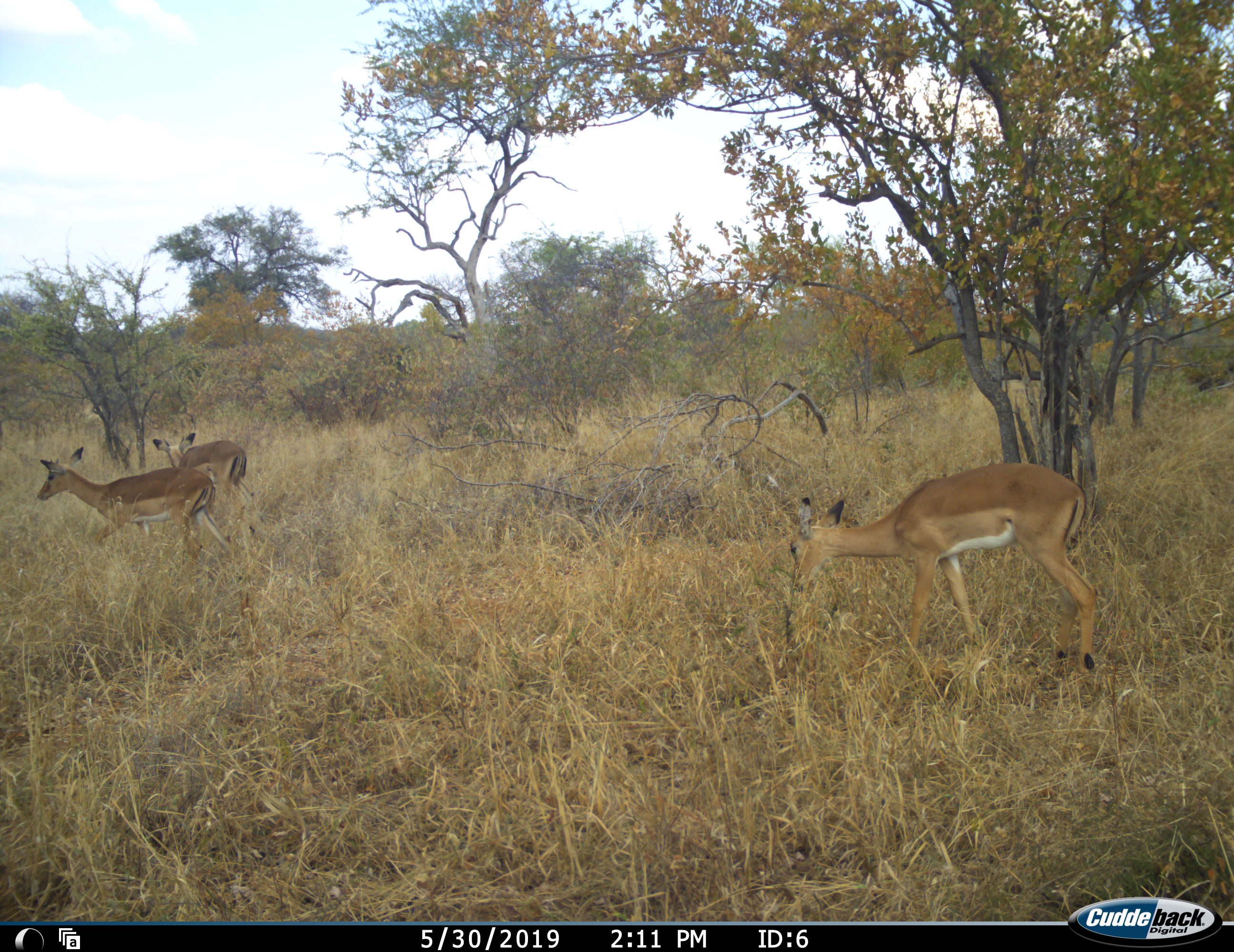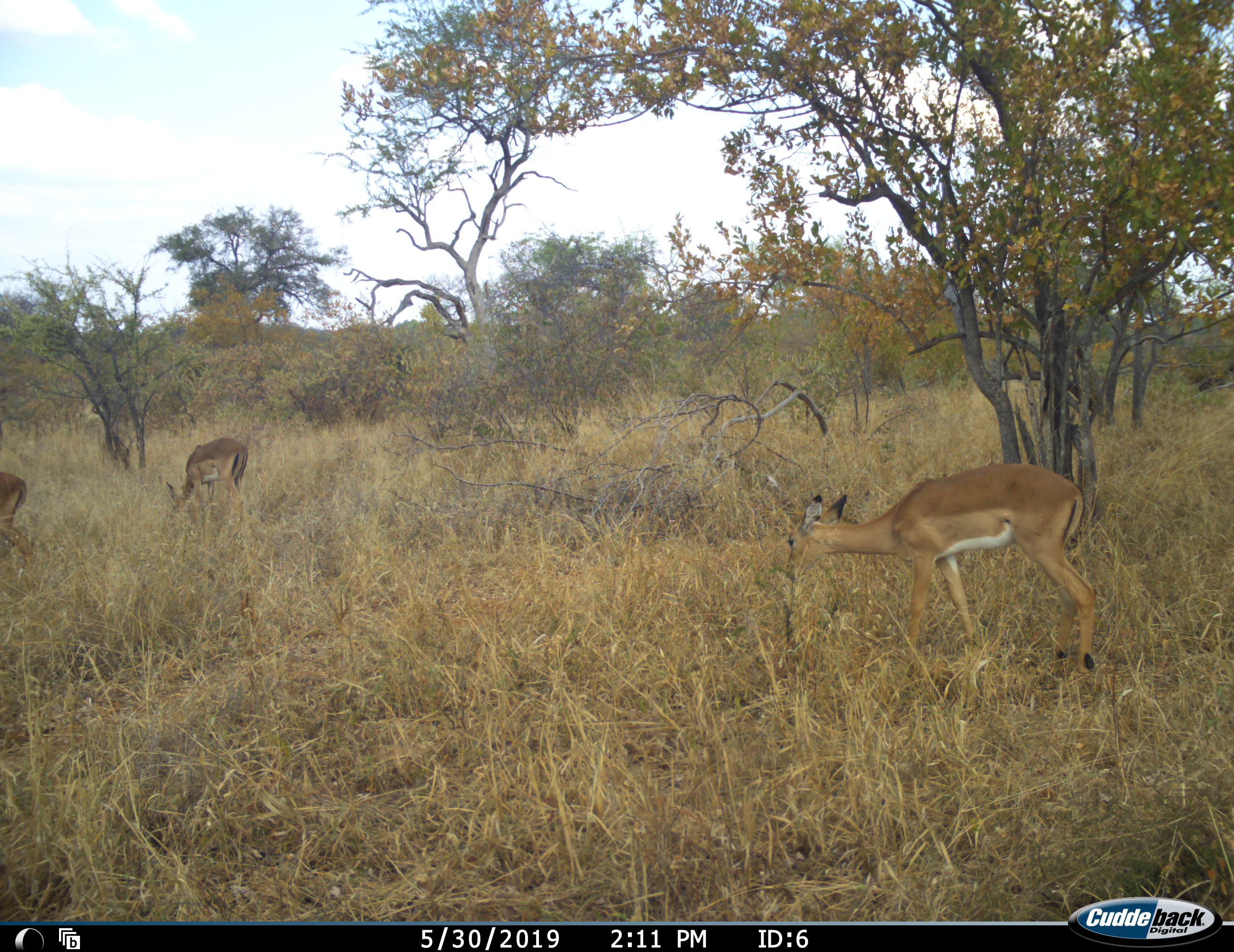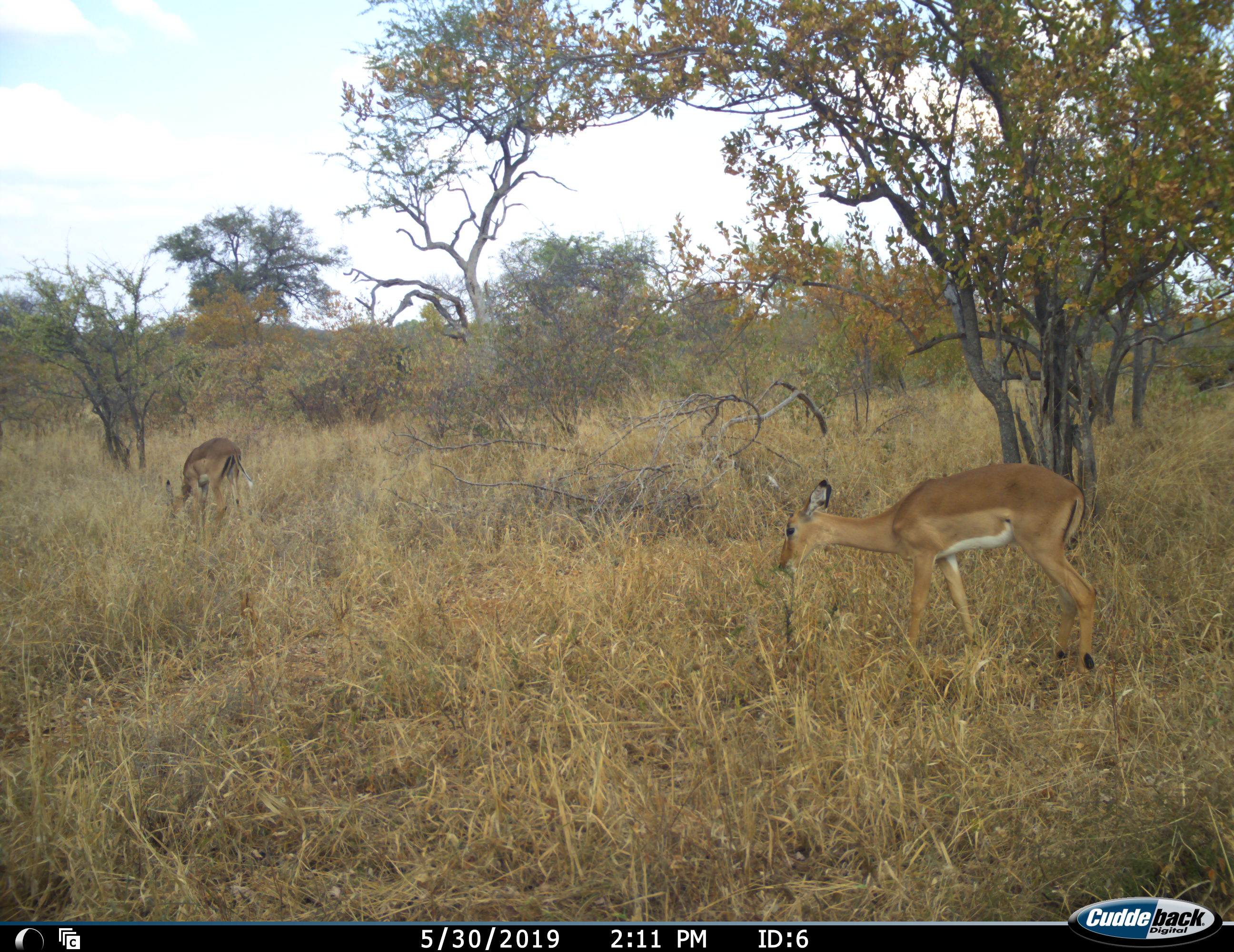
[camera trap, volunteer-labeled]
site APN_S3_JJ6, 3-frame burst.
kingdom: Animalia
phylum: Chordata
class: Mammalia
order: Artiodactyla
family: Bovidae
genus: Aepyceros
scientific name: Aepyceros melampus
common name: impala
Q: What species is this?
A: Impala (Aepyceros melampus).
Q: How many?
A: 3.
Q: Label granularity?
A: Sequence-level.